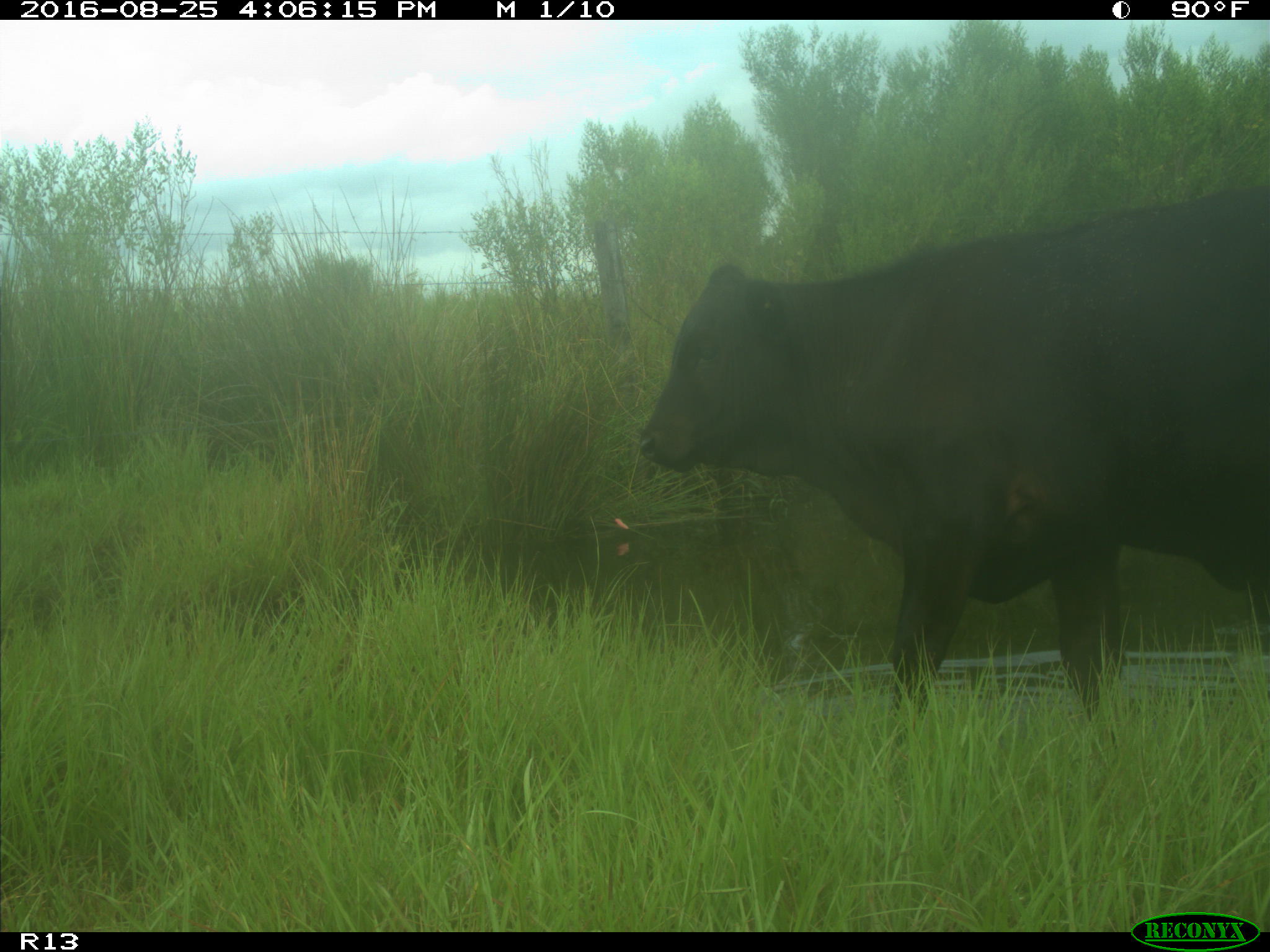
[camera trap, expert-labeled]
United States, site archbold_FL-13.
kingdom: Animalia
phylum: Chordata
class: Mammalia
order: Artiodactyla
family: Bovidae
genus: Bos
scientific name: Bos taurus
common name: domestic cow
Bos taurus (domestic cow).